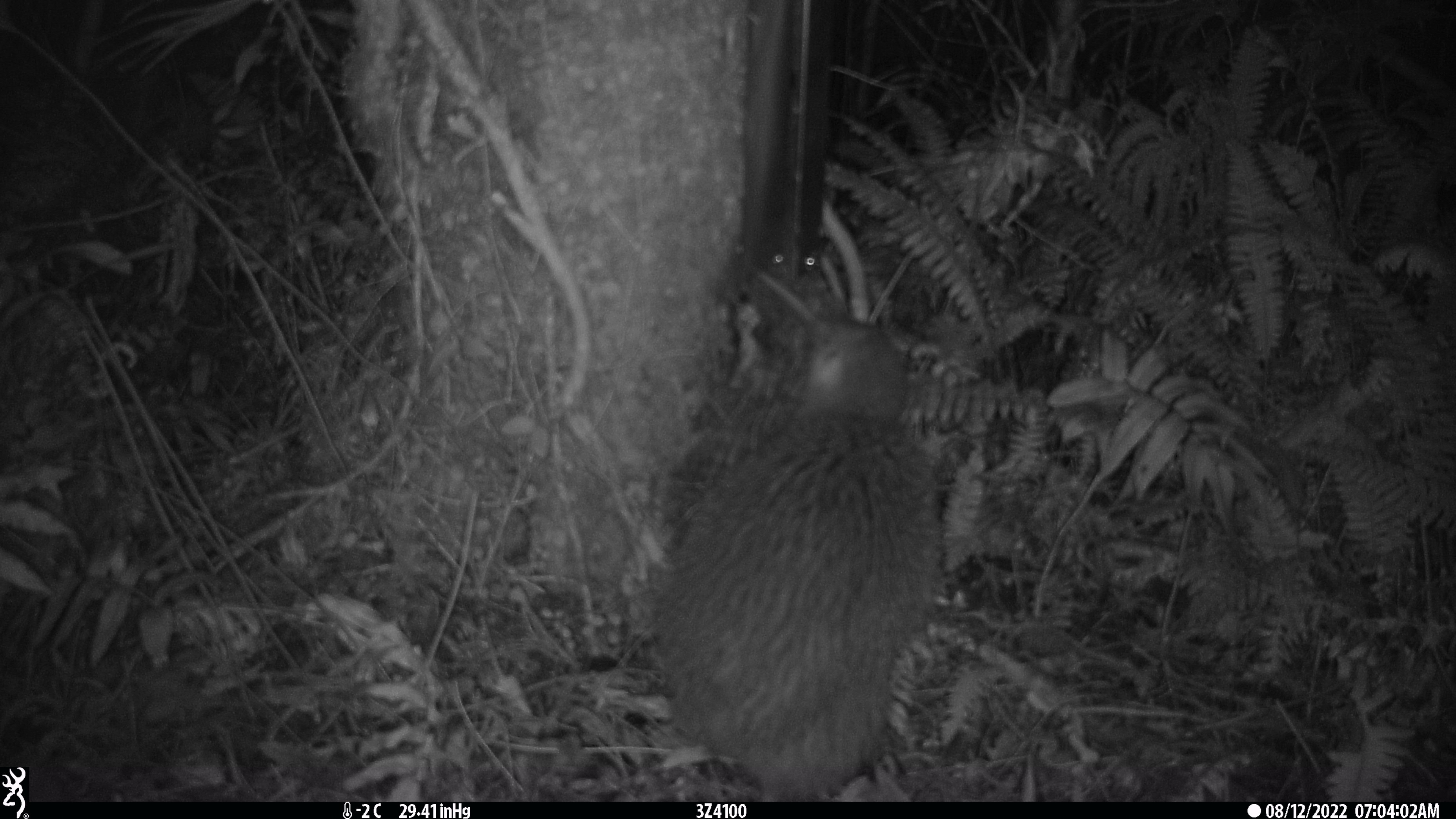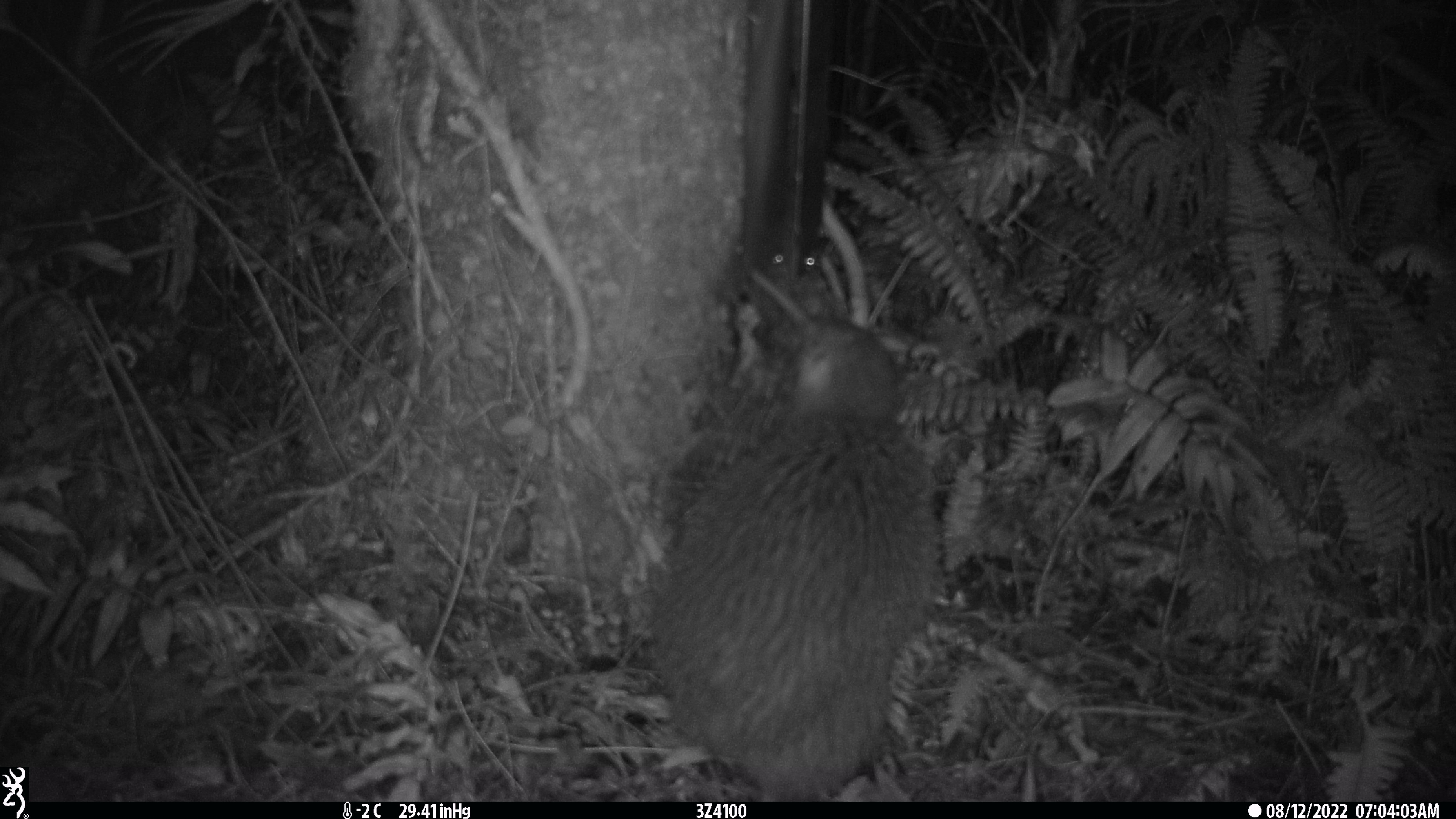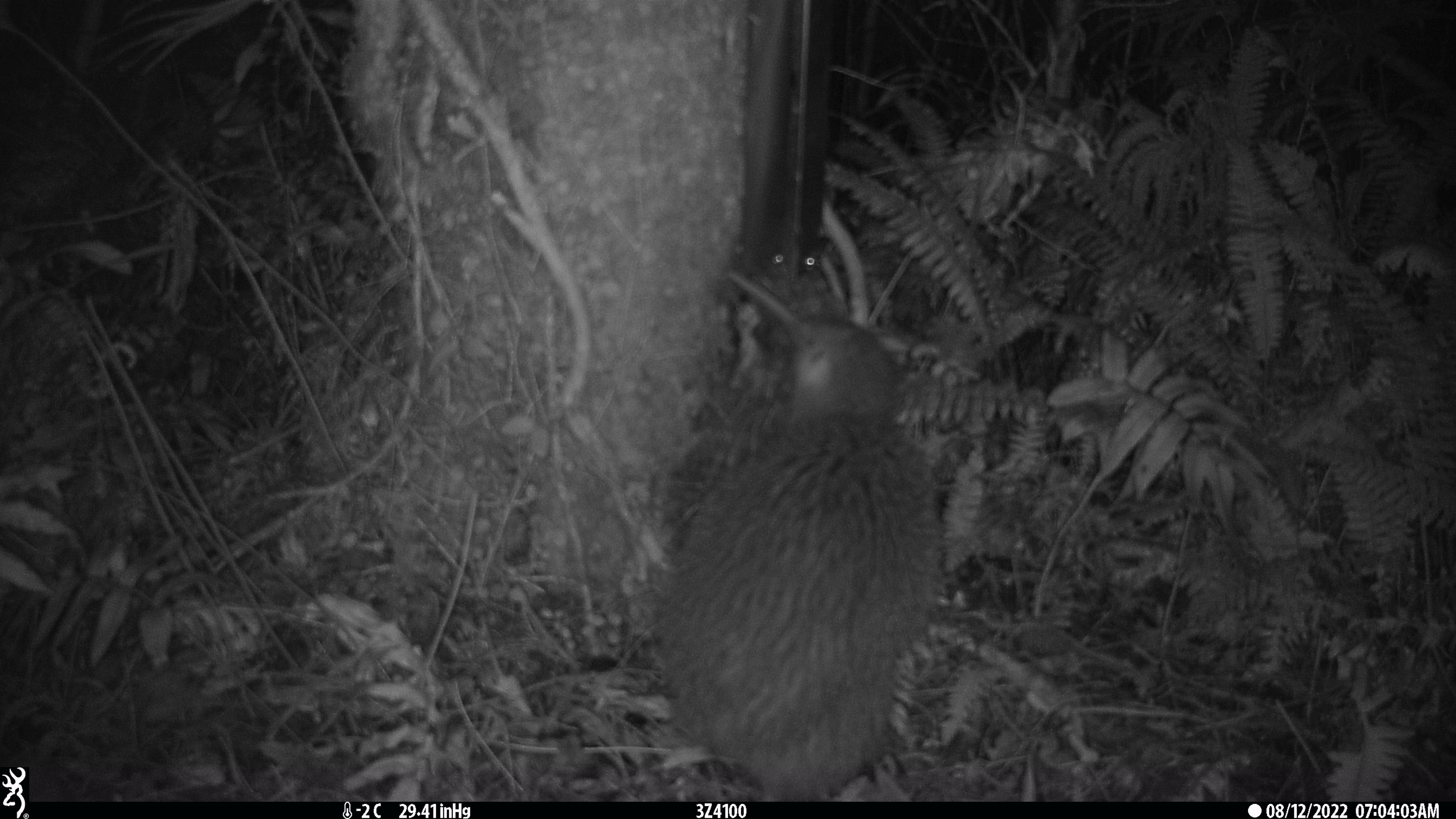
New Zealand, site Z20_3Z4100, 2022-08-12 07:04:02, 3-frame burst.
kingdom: Animalia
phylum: Chordata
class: Aves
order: Apterygiformes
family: Apterygidae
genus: Apteryx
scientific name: Apteryx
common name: kiwi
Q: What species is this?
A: Kiwi (Apteryx).